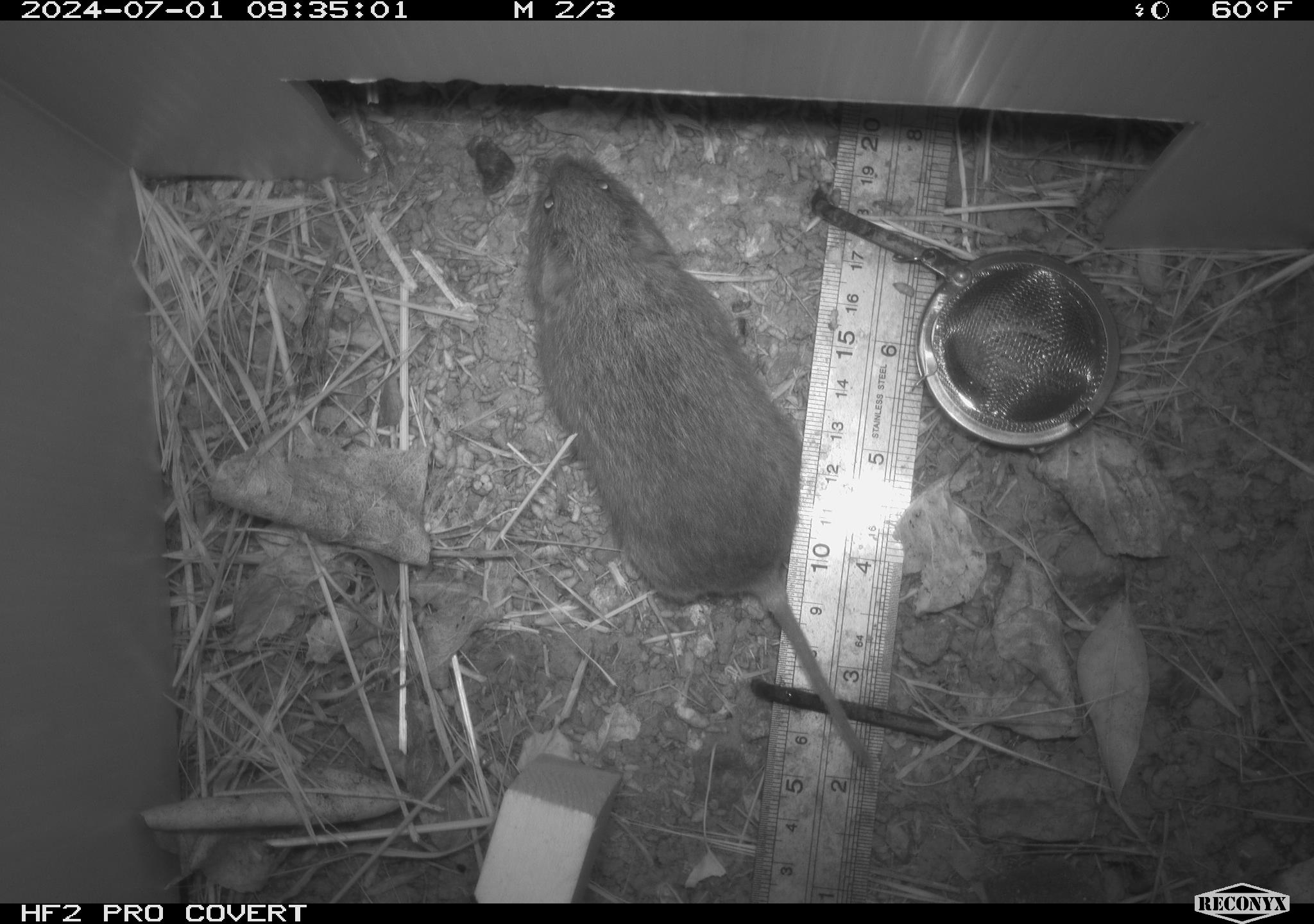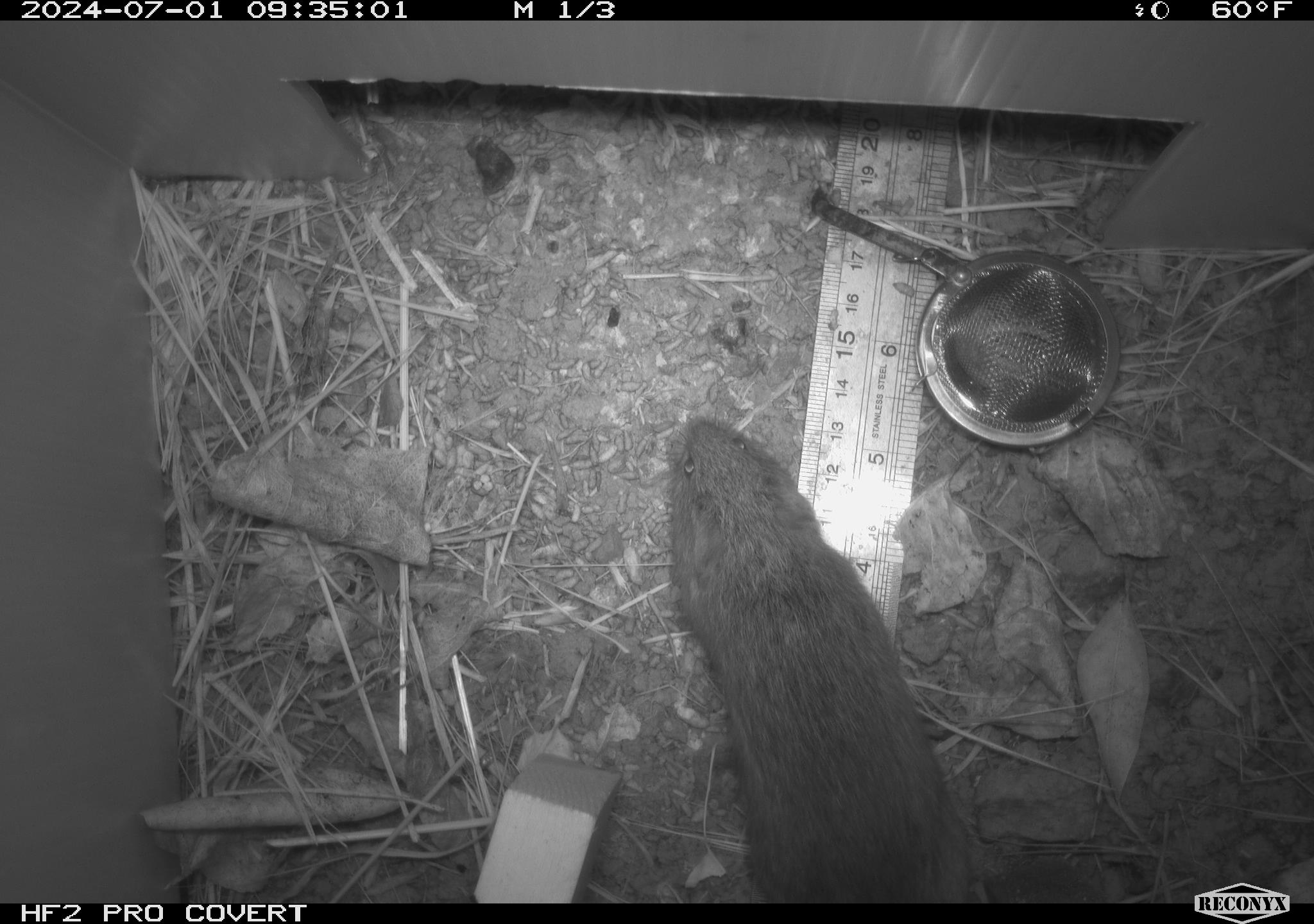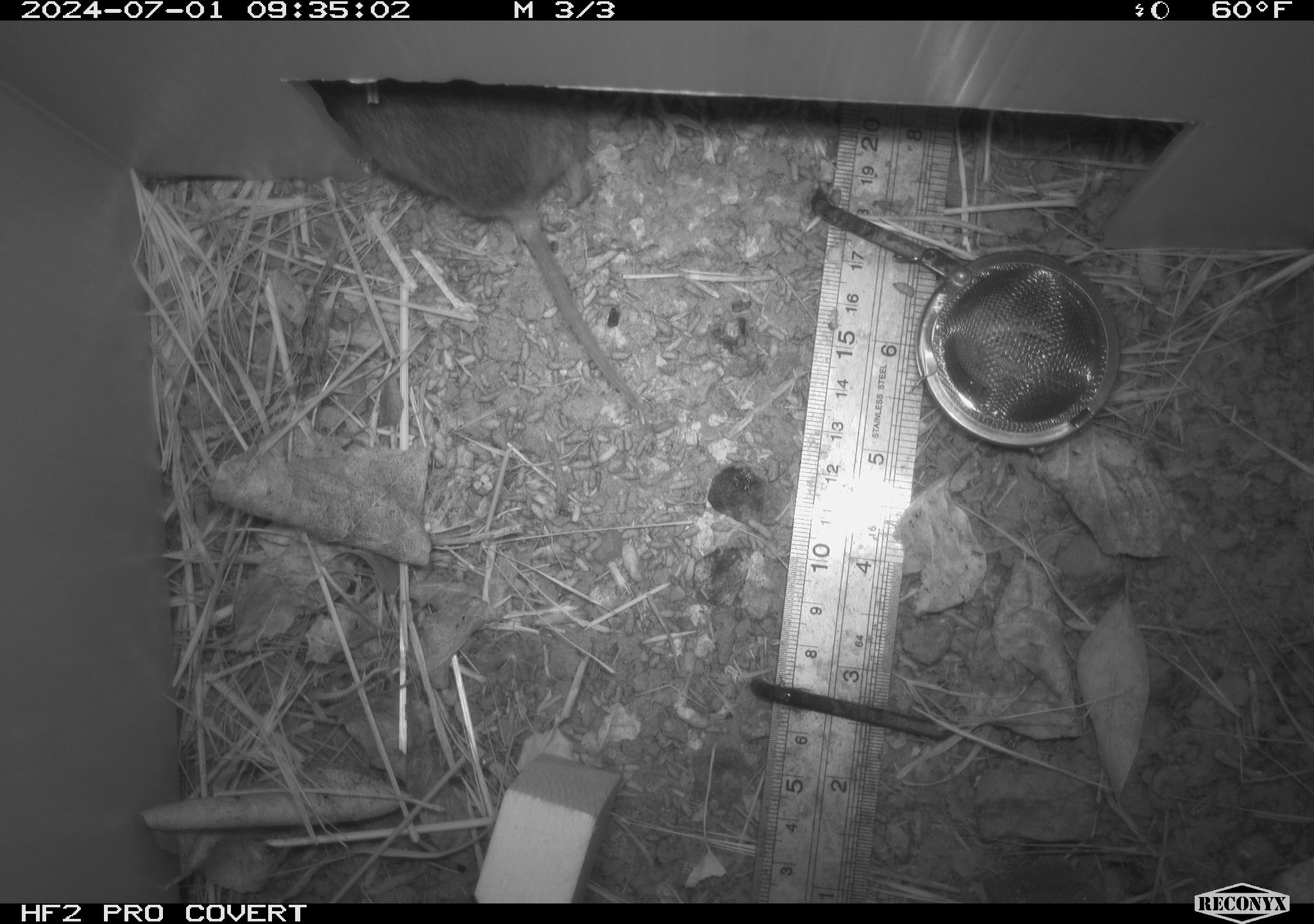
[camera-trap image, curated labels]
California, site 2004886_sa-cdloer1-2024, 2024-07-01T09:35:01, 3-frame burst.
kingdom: Animalia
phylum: Chordata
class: Mammalia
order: Rodentia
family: Cricetidae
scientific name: Arvicolinae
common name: voles, lemmings, and muskrats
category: arvicolinae subfamily